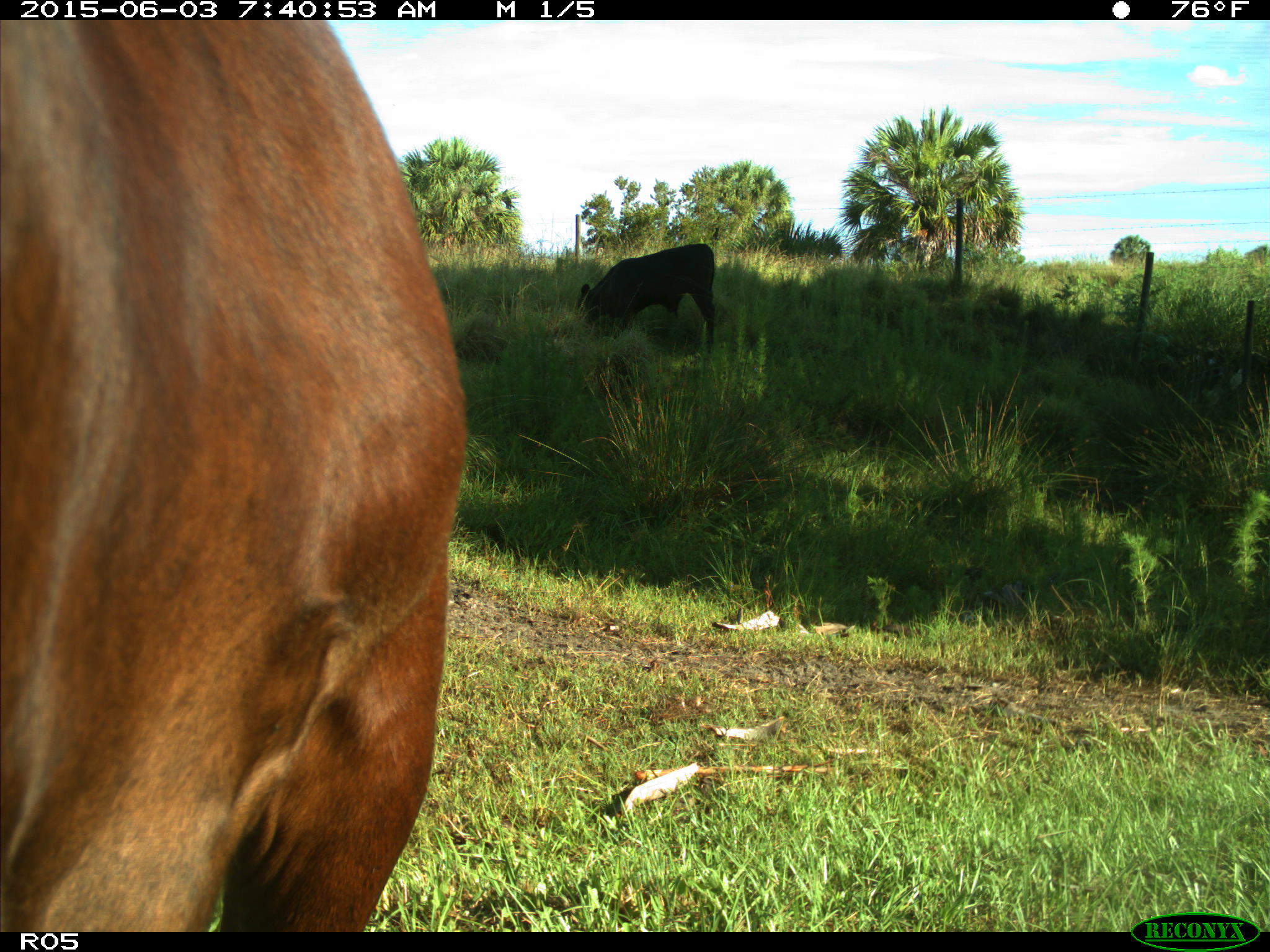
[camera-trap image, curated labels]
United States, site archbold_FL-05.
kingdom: Animalia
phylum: Chordata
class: Mammalia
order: Artiodactyla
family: Bovidae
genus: Bos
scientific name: Bos taurus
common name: domestic cow